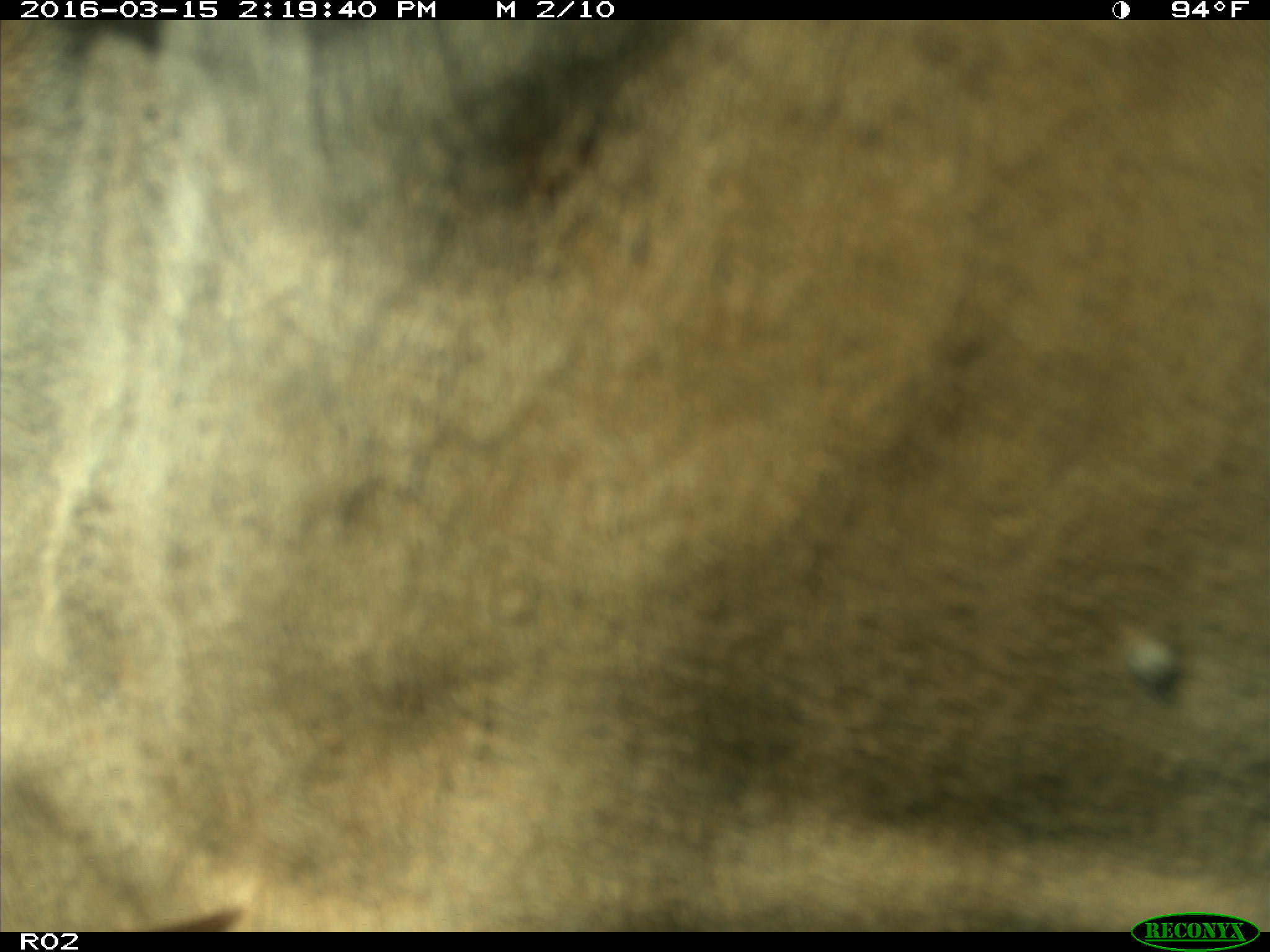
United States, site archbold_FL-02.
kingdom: Animalia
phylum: Chordata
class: Mammalia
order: Artiodactyla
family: Bovidae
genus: Bos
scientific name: Bos taurus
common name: domestic cow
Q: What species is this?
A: Bos taurus (domestic cow).